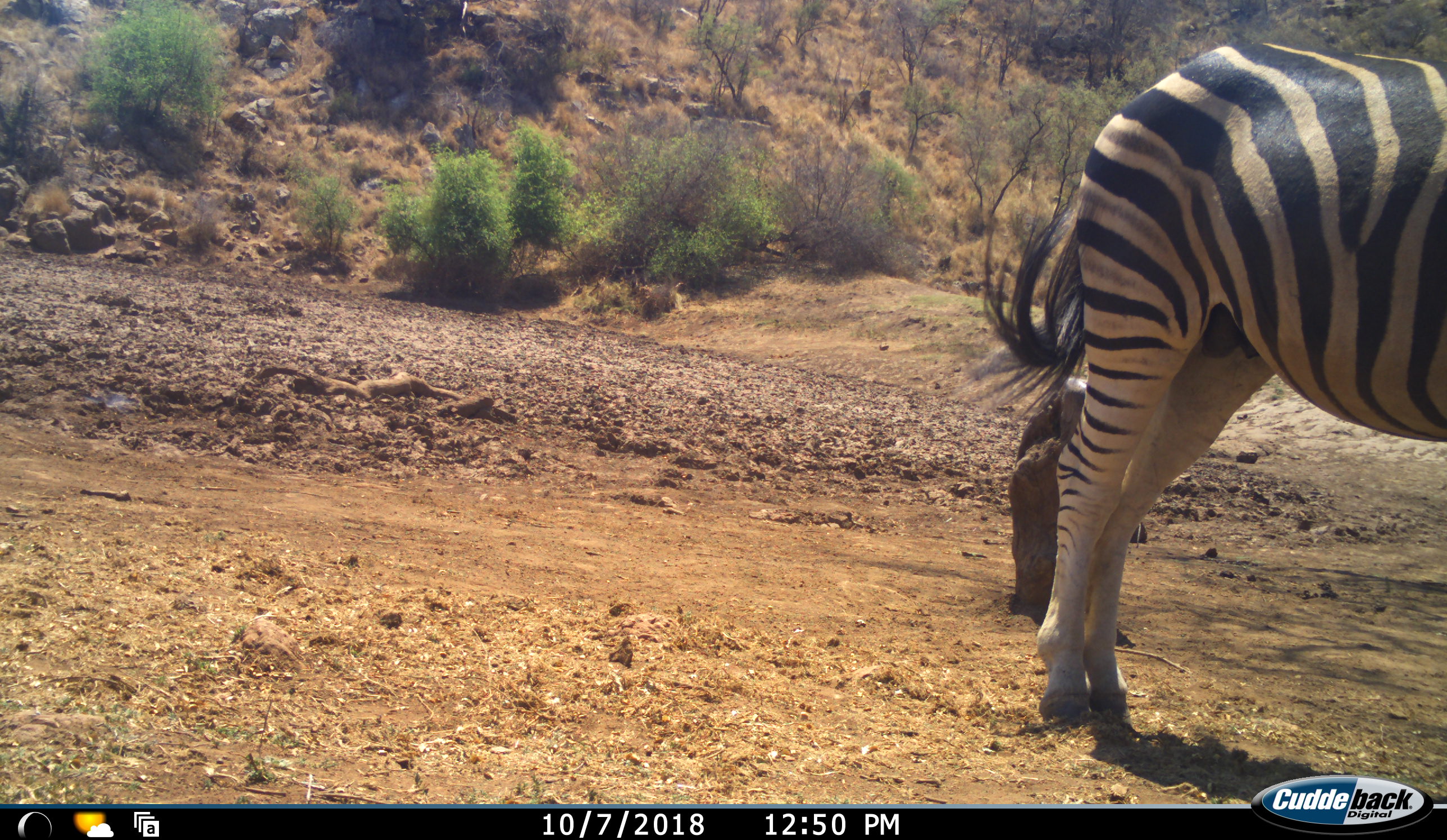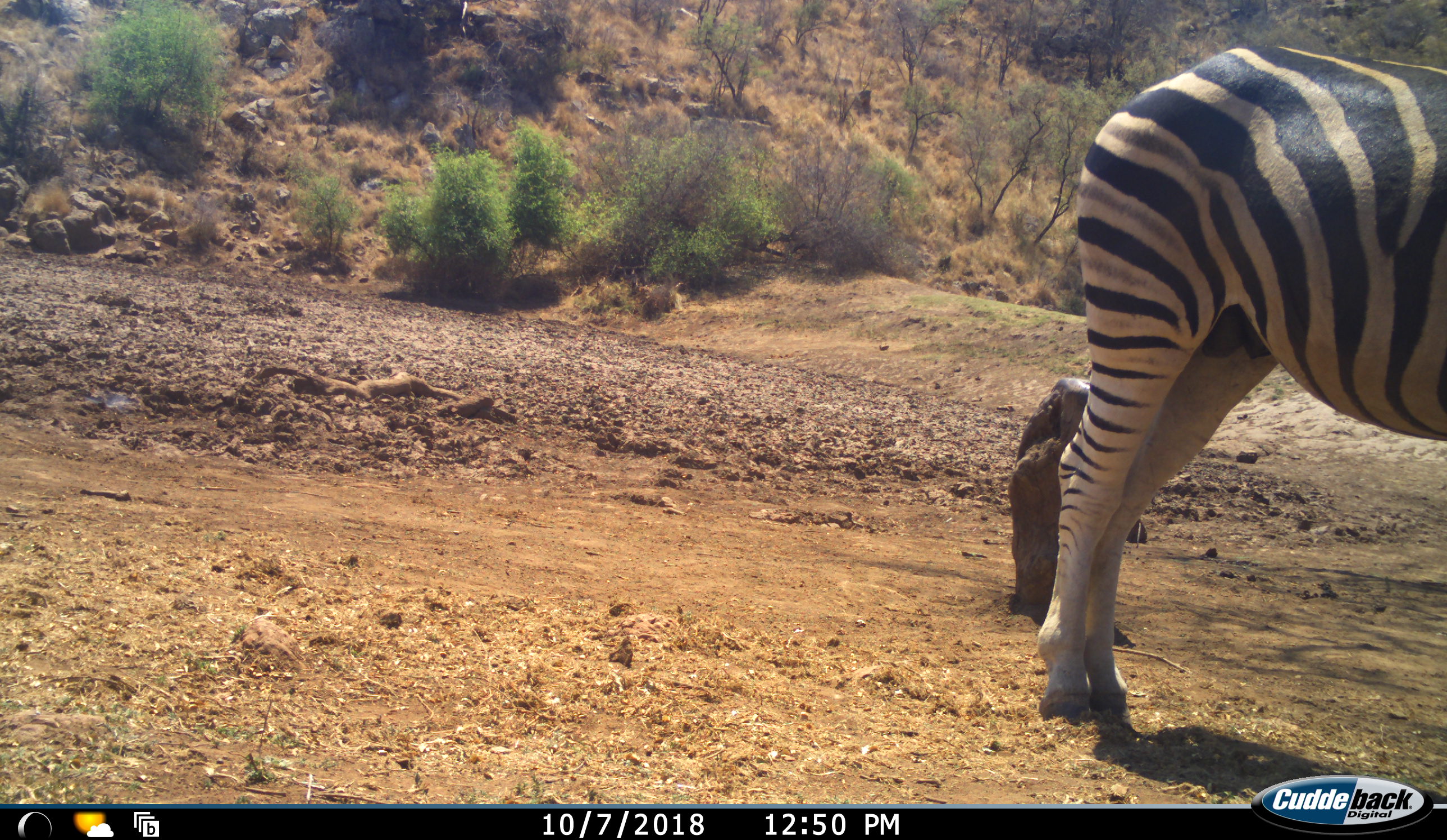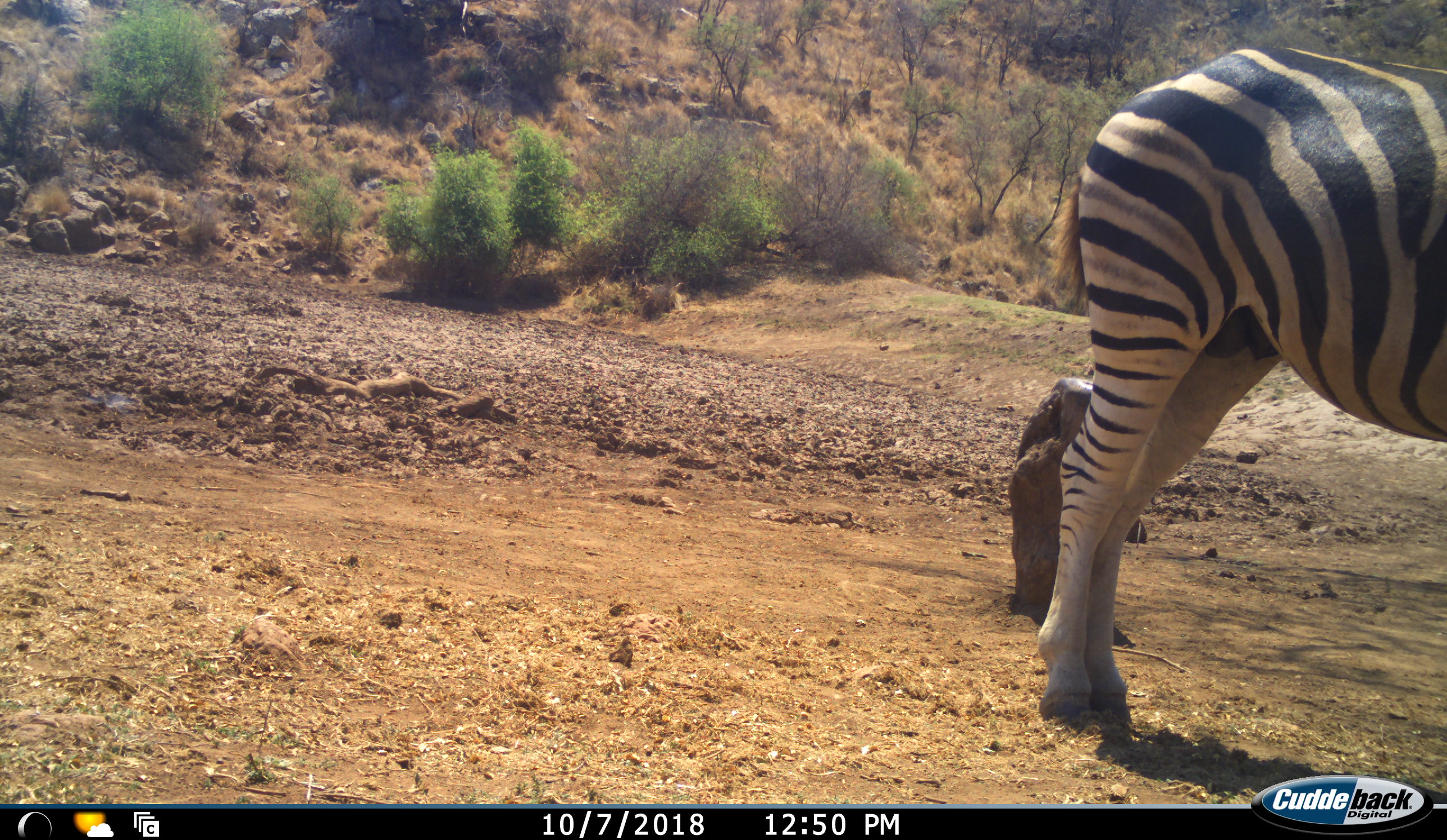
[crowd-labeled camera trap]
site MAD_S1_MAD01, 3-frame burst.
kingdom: Animalia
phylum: Chordata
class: Mammalia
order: Perissodactyla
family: Equidae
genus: Equus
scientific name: Equus quagga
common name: plains zebra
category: zebraplains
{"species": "zebraplains (plains zebra) (Equus quagga)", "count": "1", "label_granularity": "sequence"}